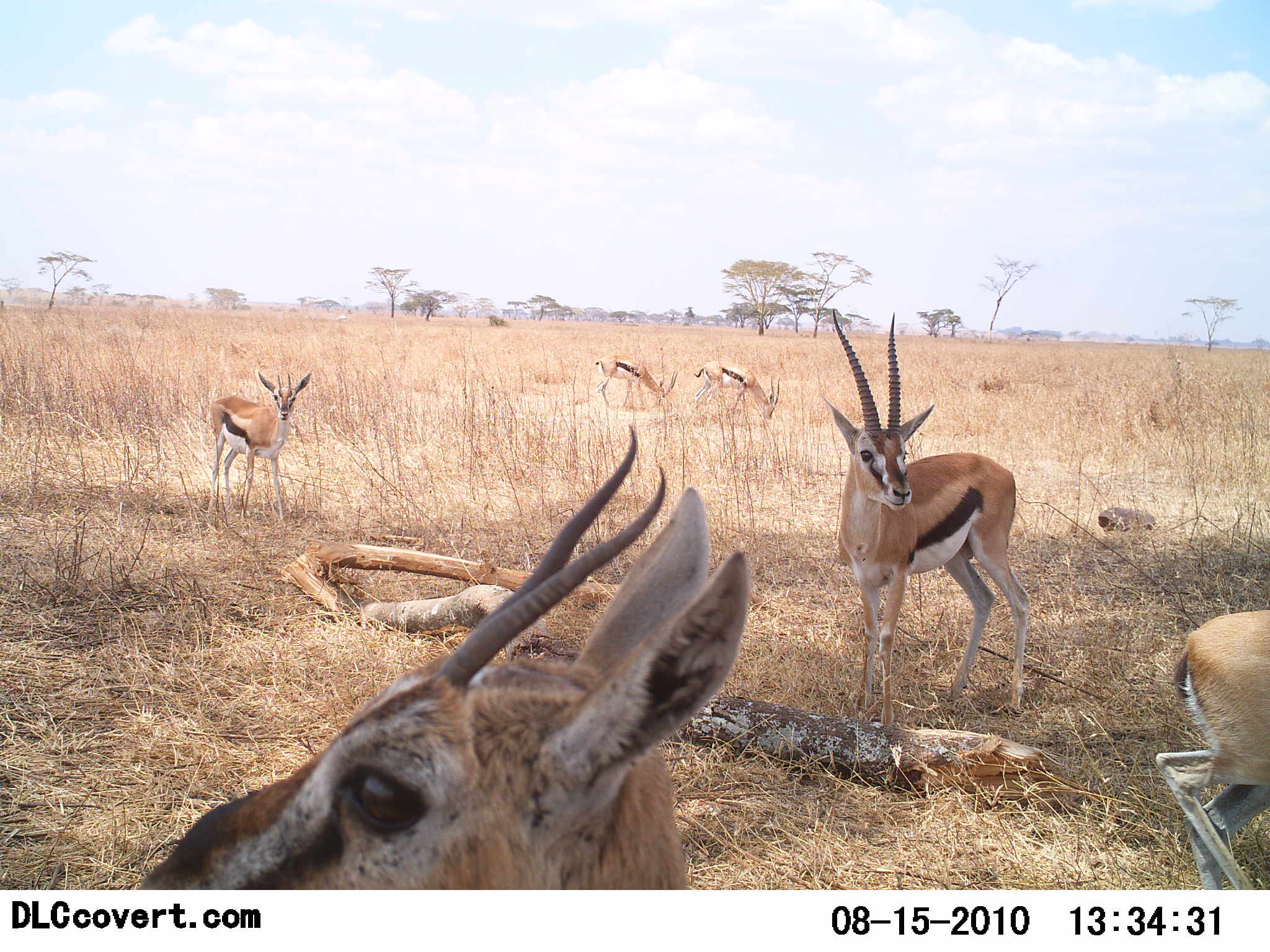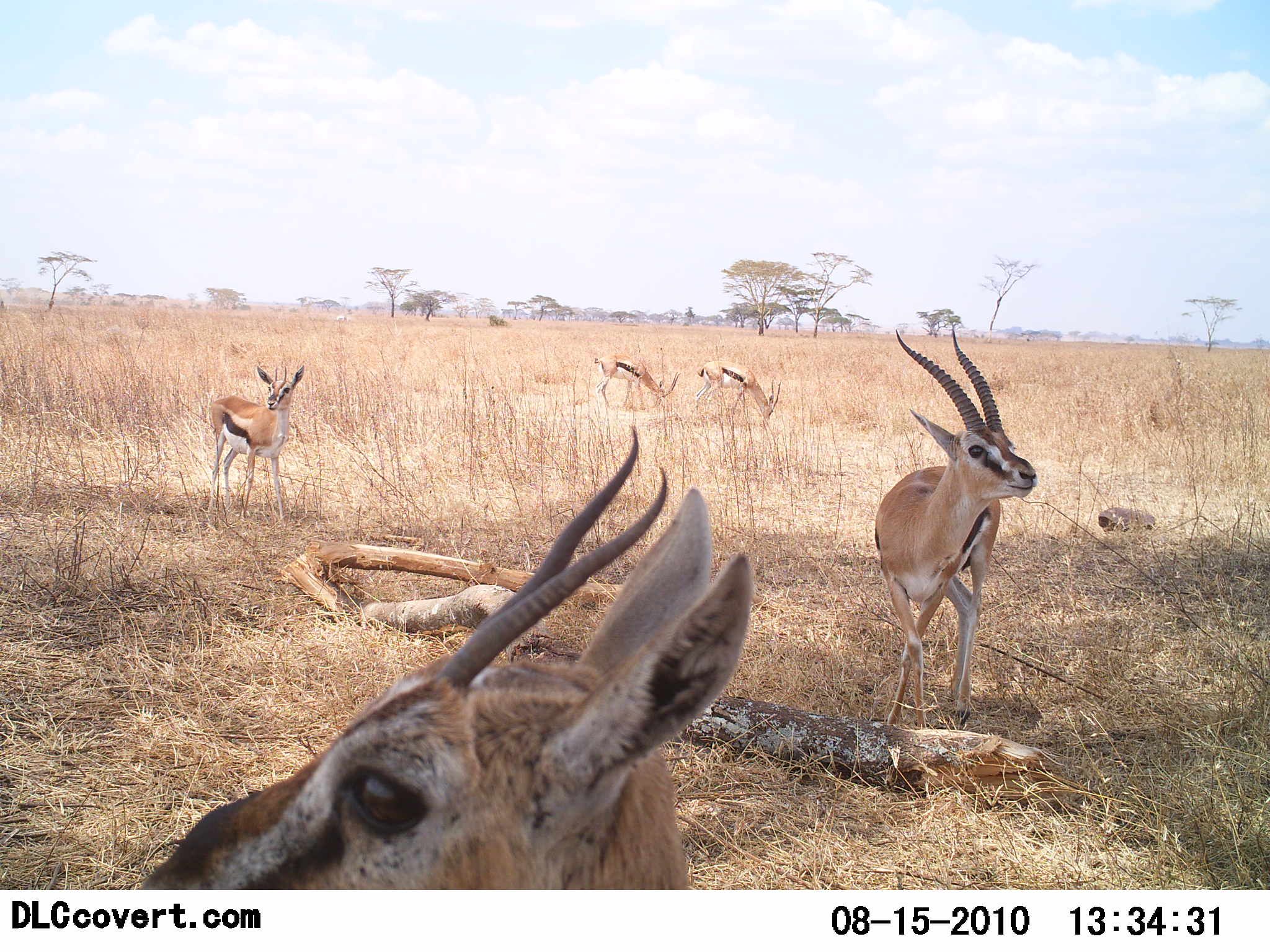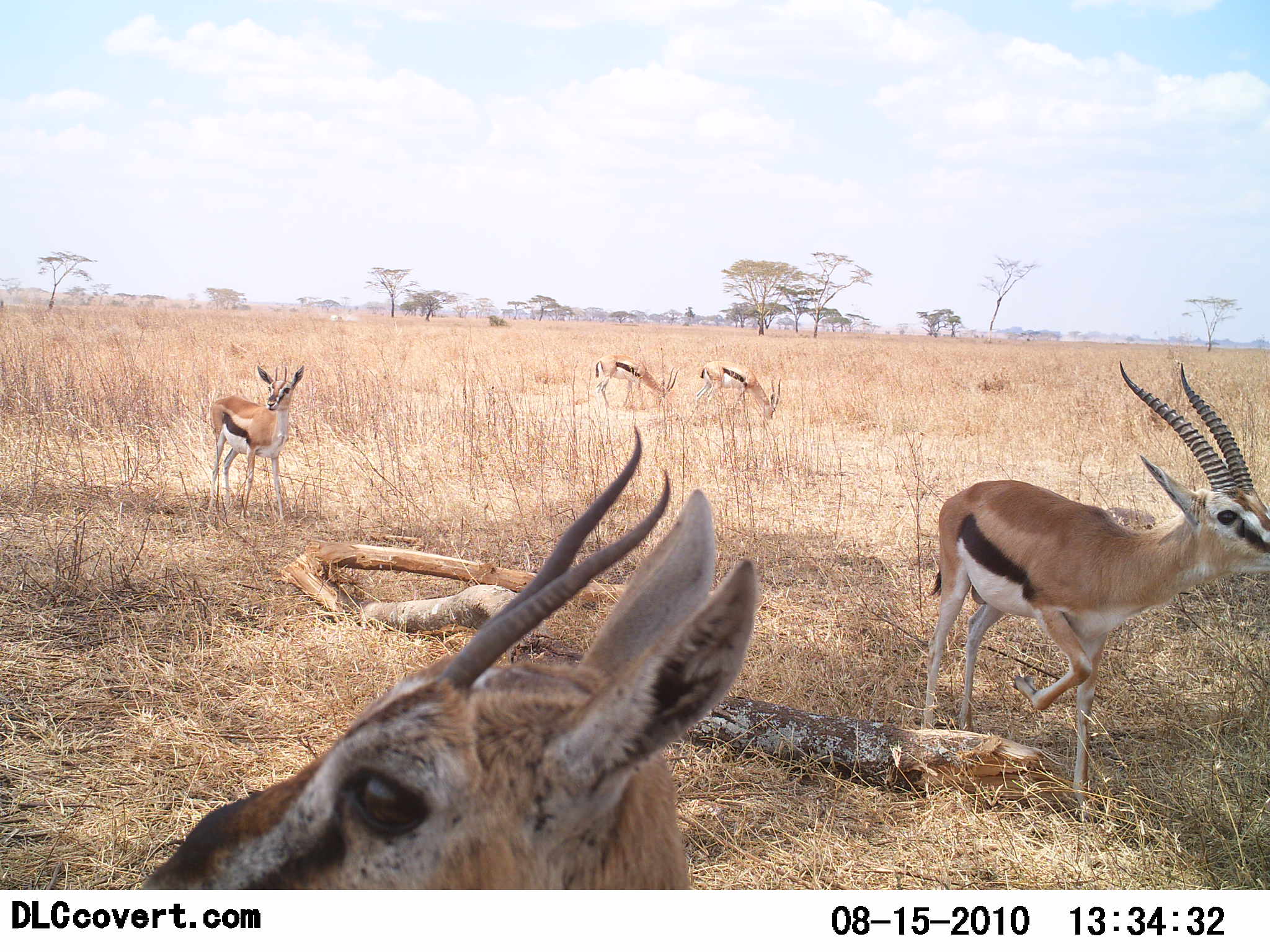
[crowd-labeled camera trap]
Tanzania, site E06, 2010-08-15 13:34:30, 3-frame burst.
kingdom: Animalia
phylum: Chordata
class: Mammalia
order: Artiodactyla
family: Bovidae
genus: Eudorcas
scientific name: Eudorcas thomsonii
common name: thomson's gazelle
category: gazellethomsons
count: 6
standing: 90%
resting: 10%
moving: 65%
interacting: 10%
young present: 0%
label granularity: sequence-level